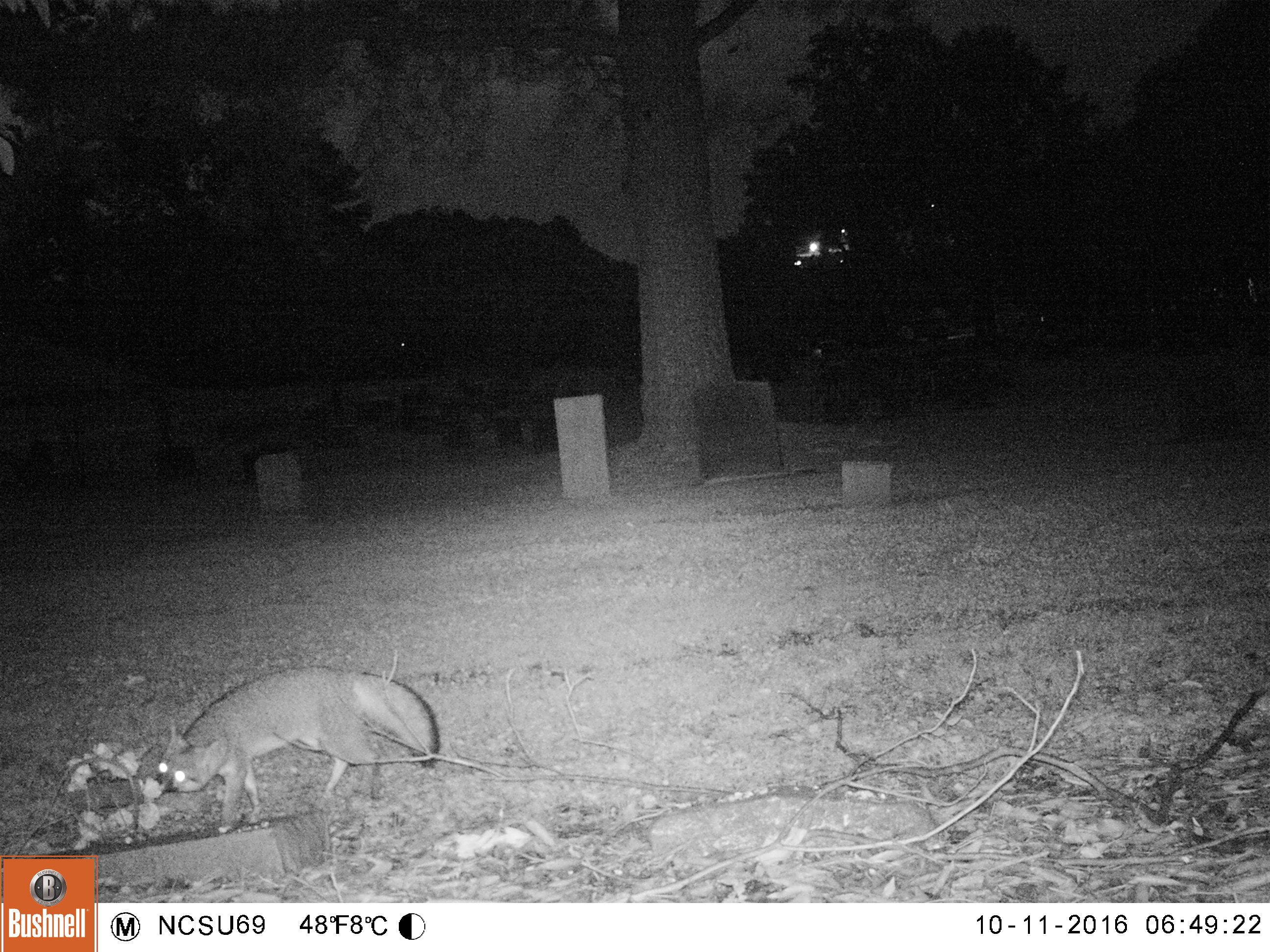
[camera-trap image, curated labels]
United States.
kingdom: Animalia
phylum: Chordata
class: Mammalia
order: Carnivora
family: Canidae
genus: Urocyon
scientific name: Urocyon cinereoargenteus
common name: gray fox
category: Grey Fox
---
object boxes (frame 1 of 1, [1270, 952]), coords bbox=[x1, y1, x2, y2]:
Grey Fox: bbox=[137, 655, 472, 834]